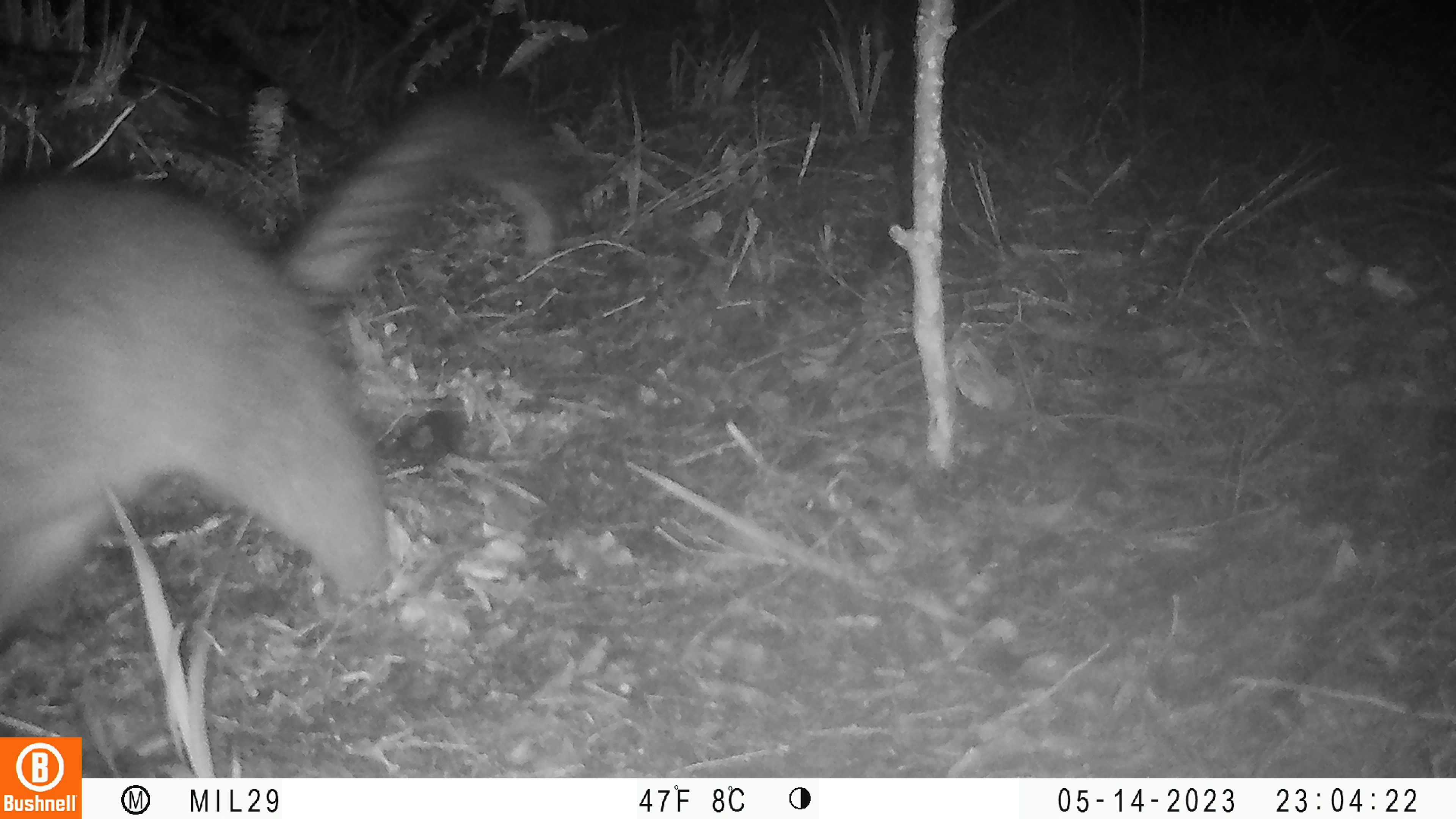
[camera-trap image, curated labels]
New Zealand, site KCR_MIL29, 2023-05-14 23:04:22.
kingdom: Animalia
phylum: Chordata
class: Mammalia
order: Diprotodontia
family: Phalangeridae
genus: Trichosurus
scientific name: Trichosurus vulpecula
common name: common brushtail possum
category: possum